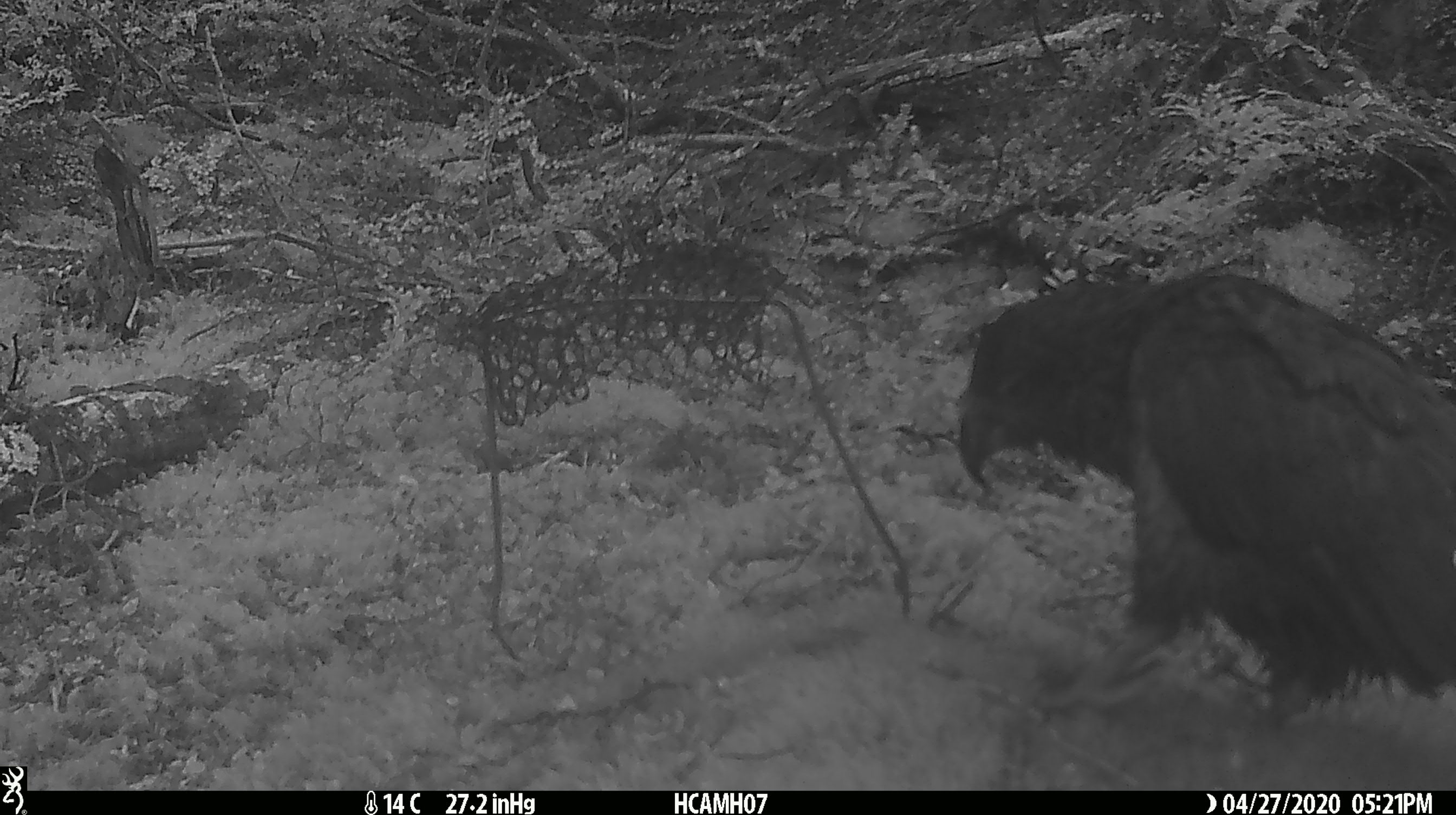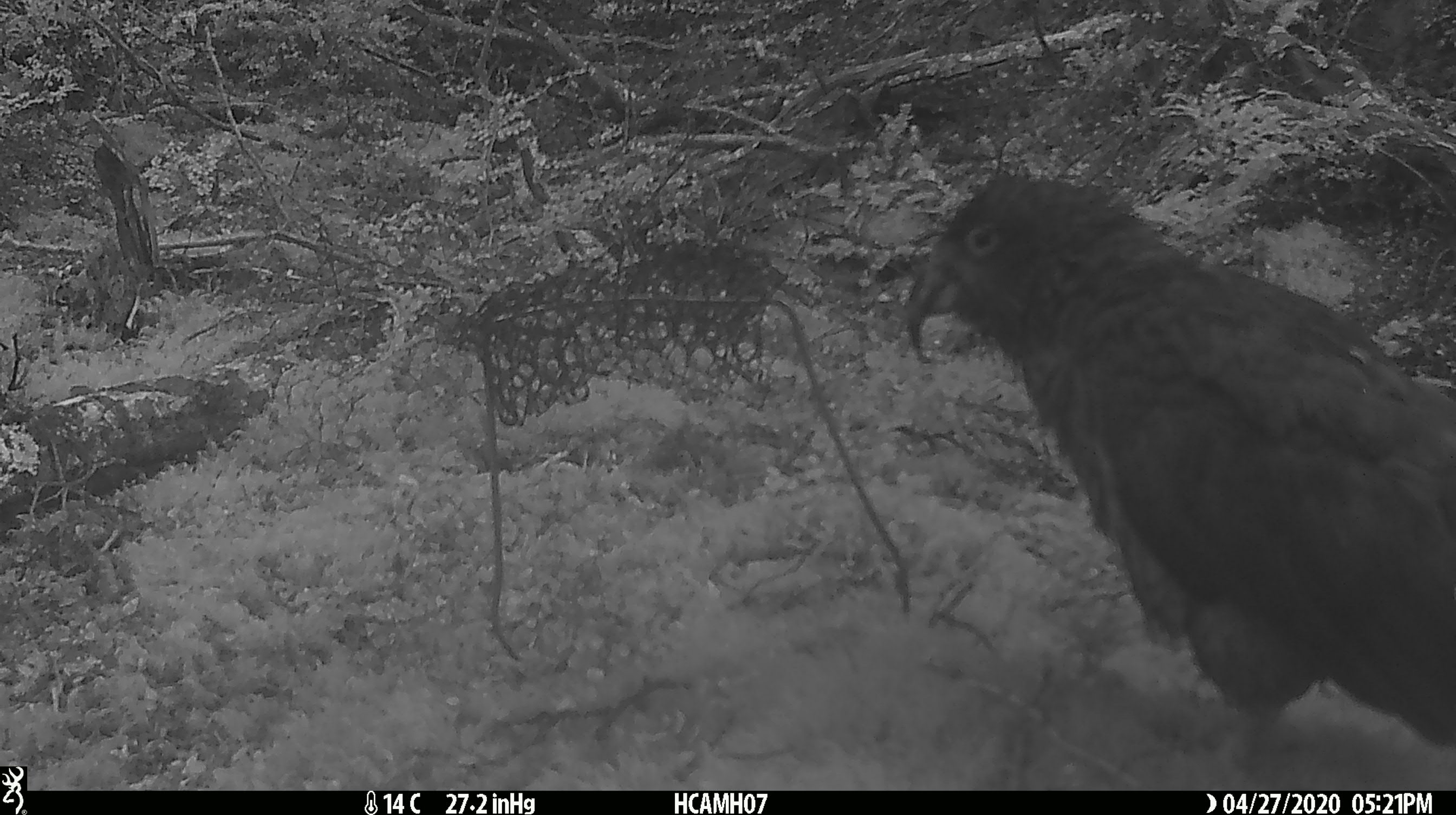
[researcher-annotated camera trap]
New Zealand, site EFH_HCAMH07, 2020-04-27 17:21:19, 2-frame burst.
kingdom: Animalia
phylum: Chordata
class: Aves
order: Psittaciformes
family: Strigopidae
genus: Nestor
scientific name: Nestor notabilis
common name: kea